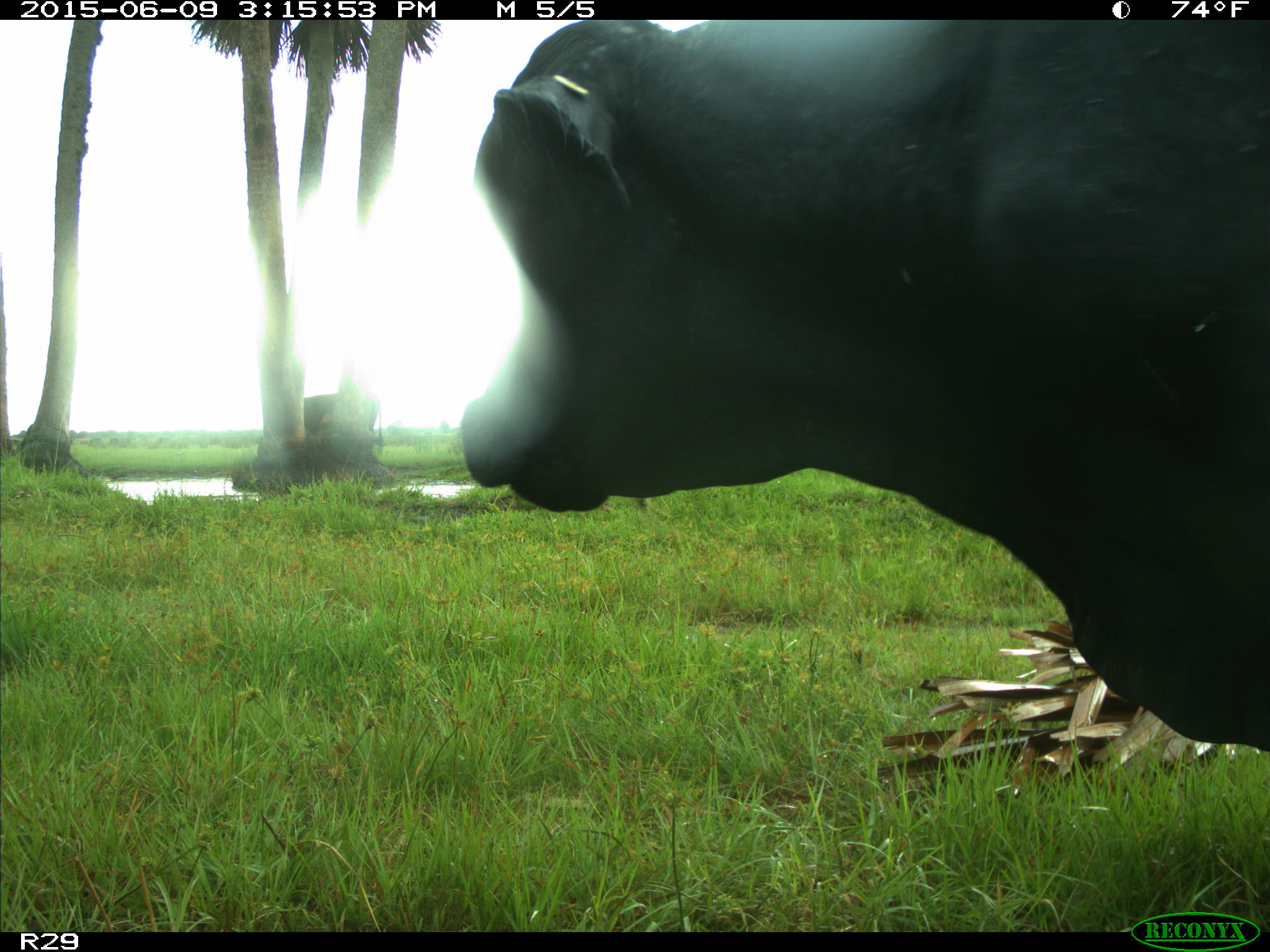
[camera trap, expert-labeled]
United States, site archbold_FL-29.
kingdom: Animalia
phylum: Chordata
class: Mammalia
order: Artiodactyla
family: Bovidae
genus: Bos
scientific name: Bos taurus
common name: domestic cow